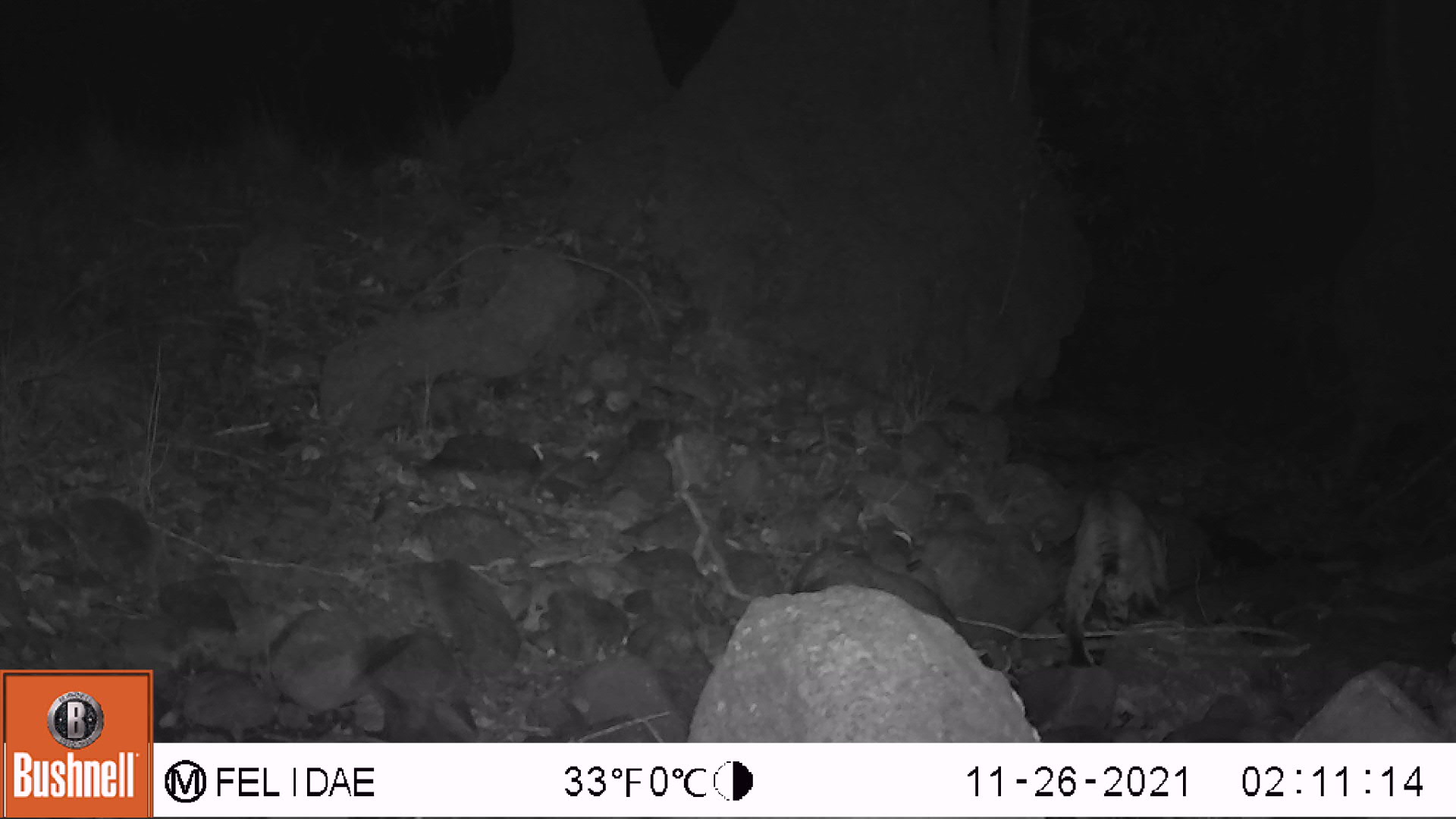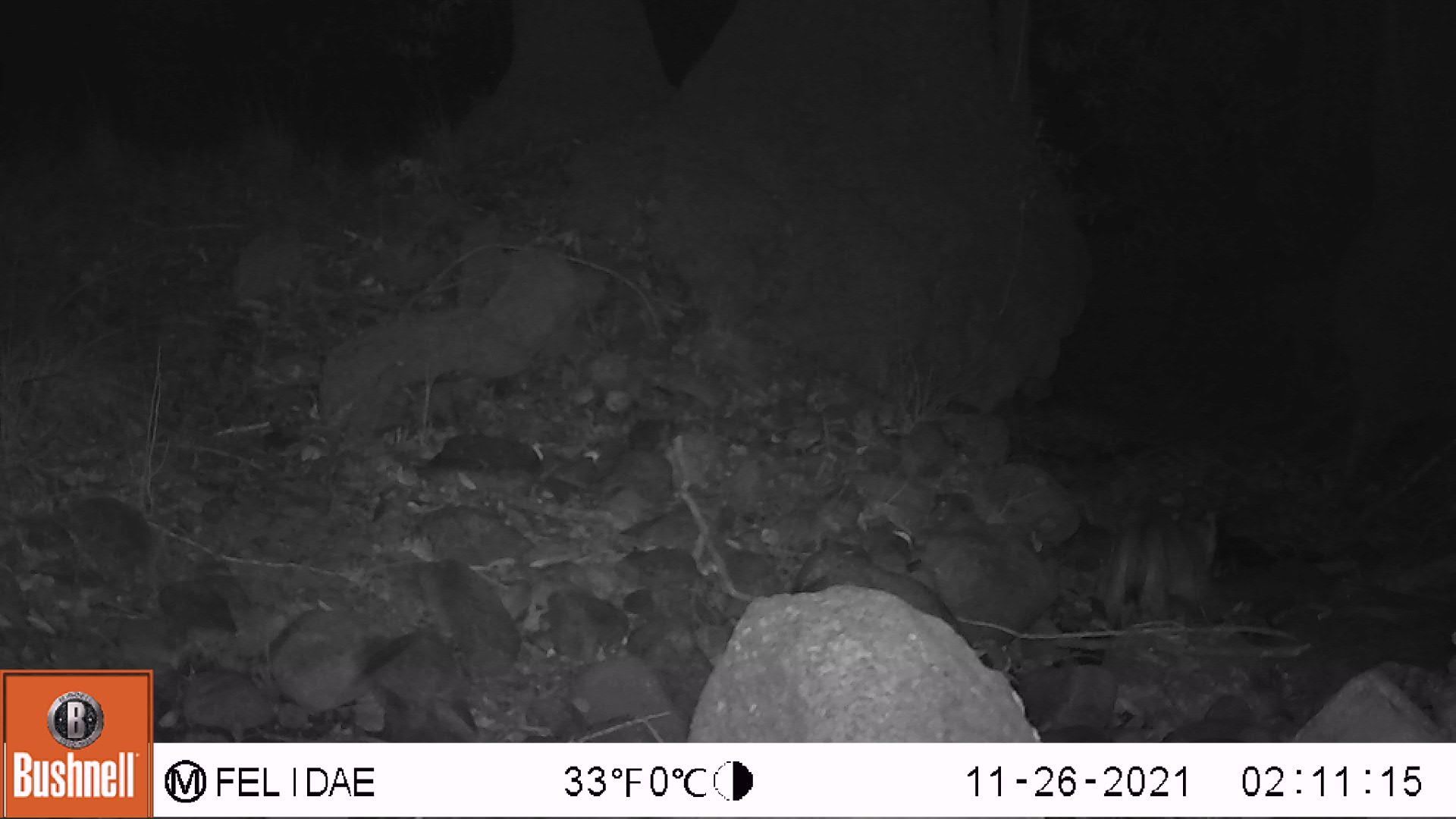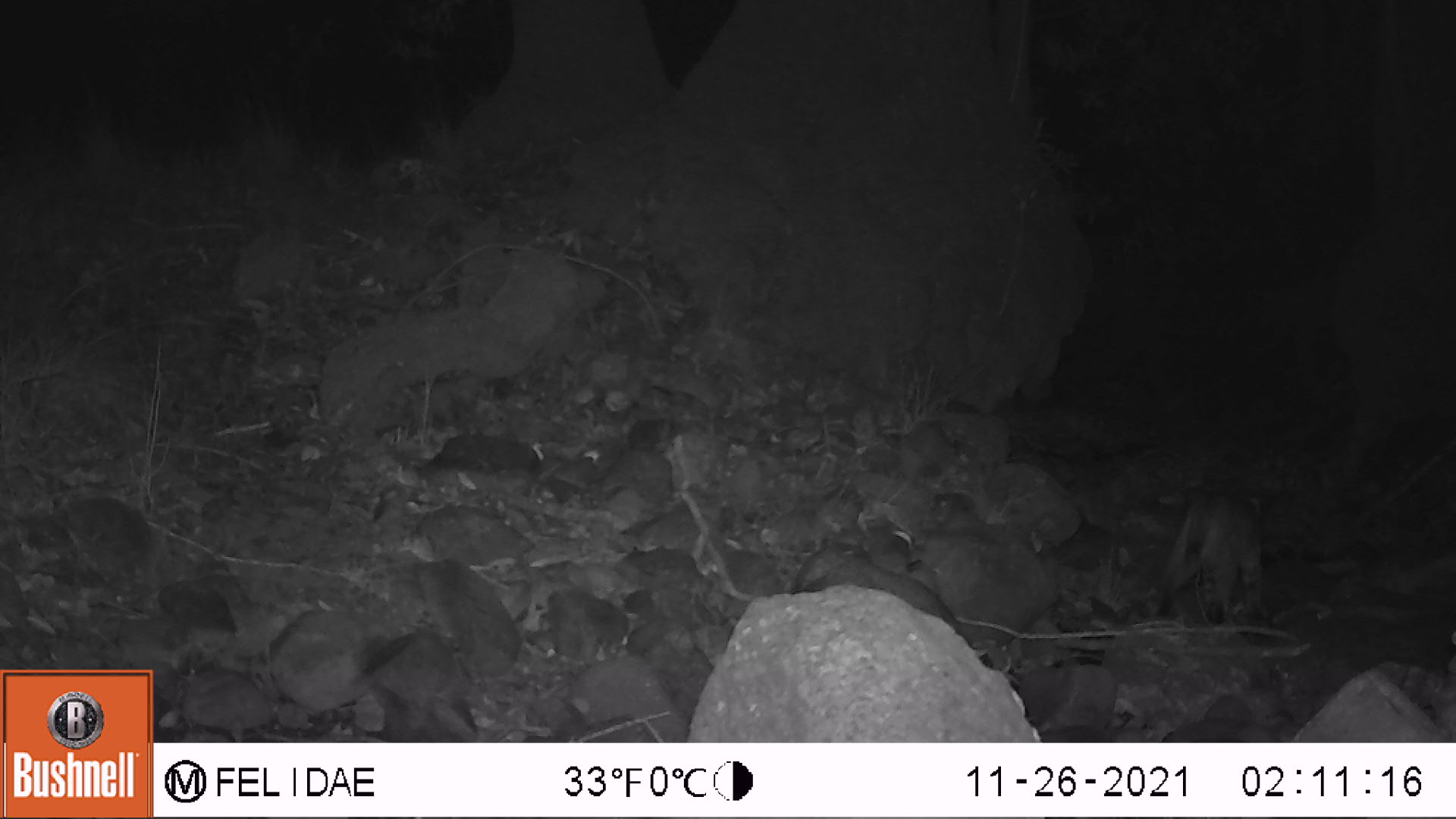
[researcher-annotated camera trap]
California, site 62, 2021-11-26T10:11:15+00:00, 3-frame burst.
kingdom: Animalia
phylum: Chordata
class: Mammalia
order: Carnivora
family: Felidae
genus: Lynx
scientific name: Lynx rufus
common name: bobcat